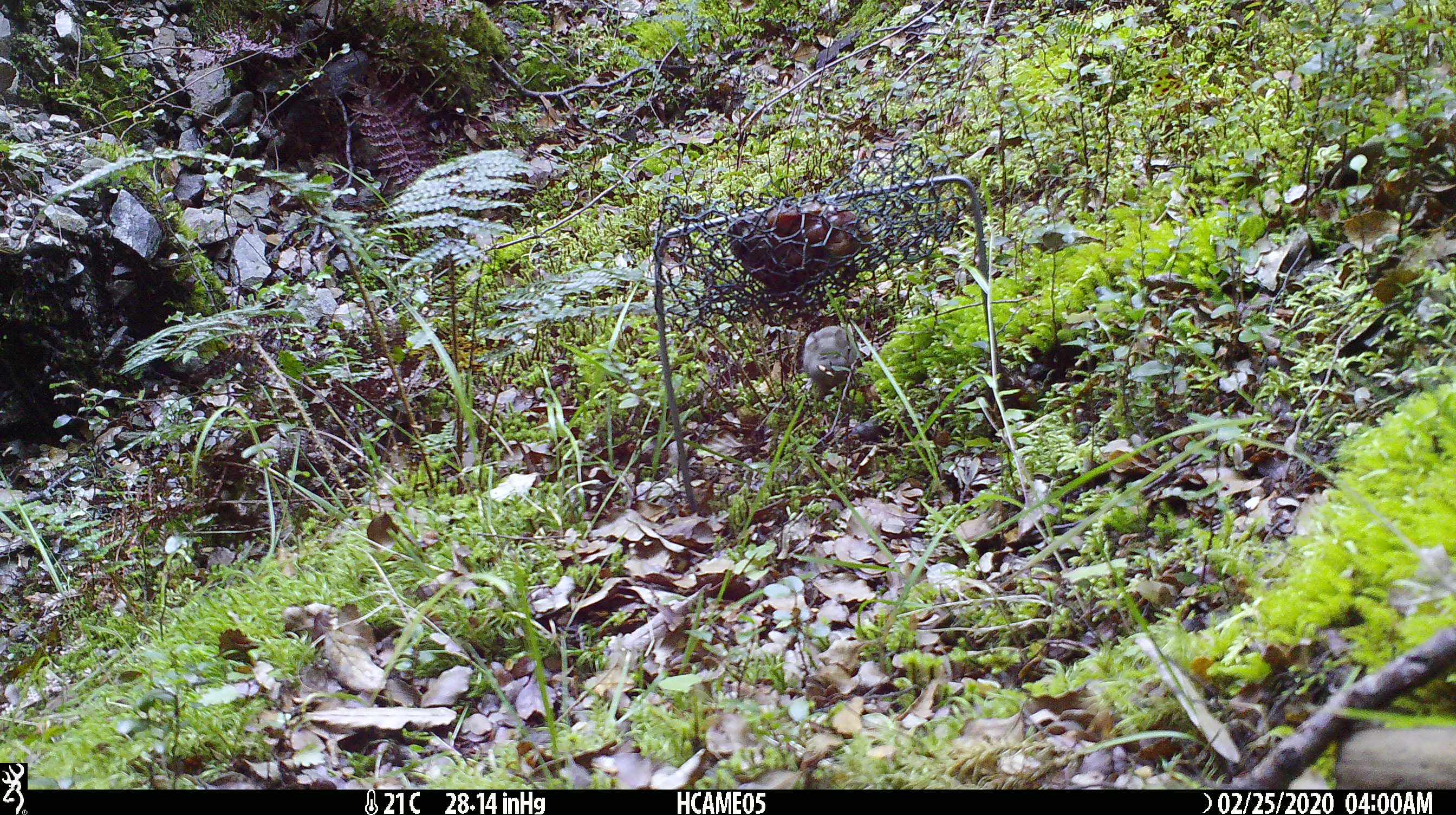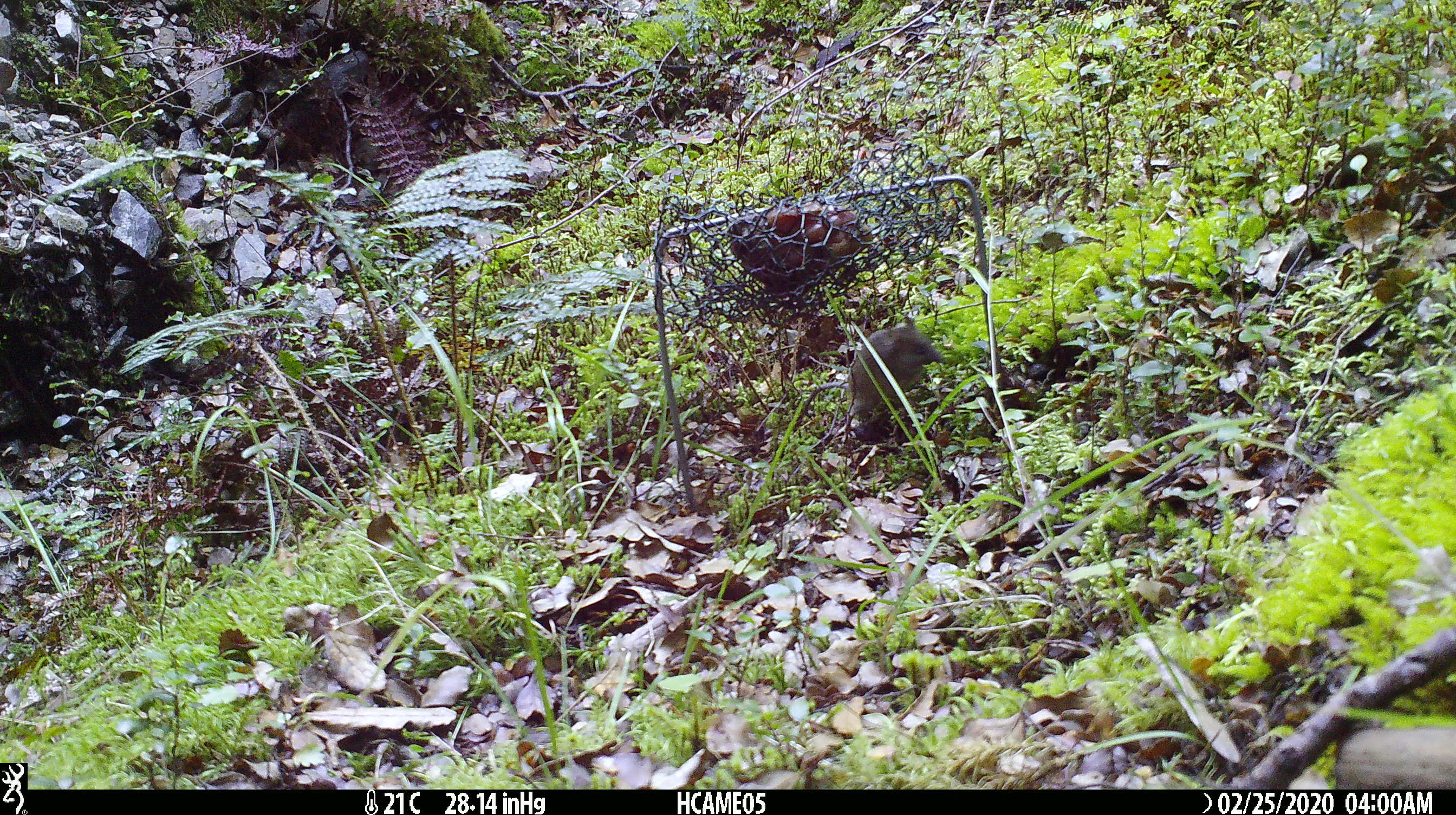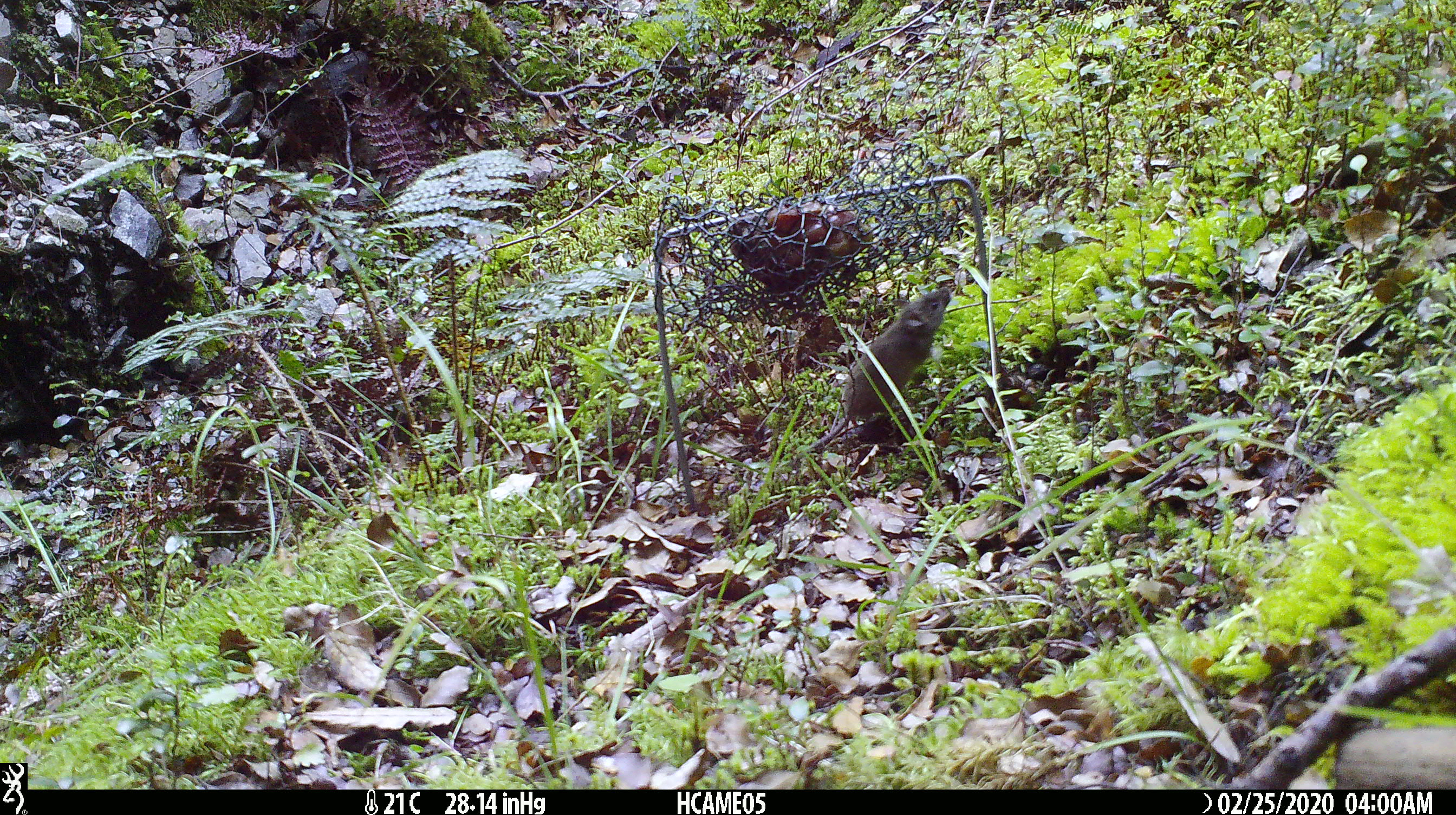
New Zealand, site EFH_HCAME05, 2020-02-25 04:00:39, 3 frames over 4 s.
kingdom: Animalia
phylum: Chordata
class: Mammalia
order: Rodentia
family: Muridae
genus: Mus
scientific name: Mus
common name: mouse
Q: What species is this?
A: Mouse (Mus).